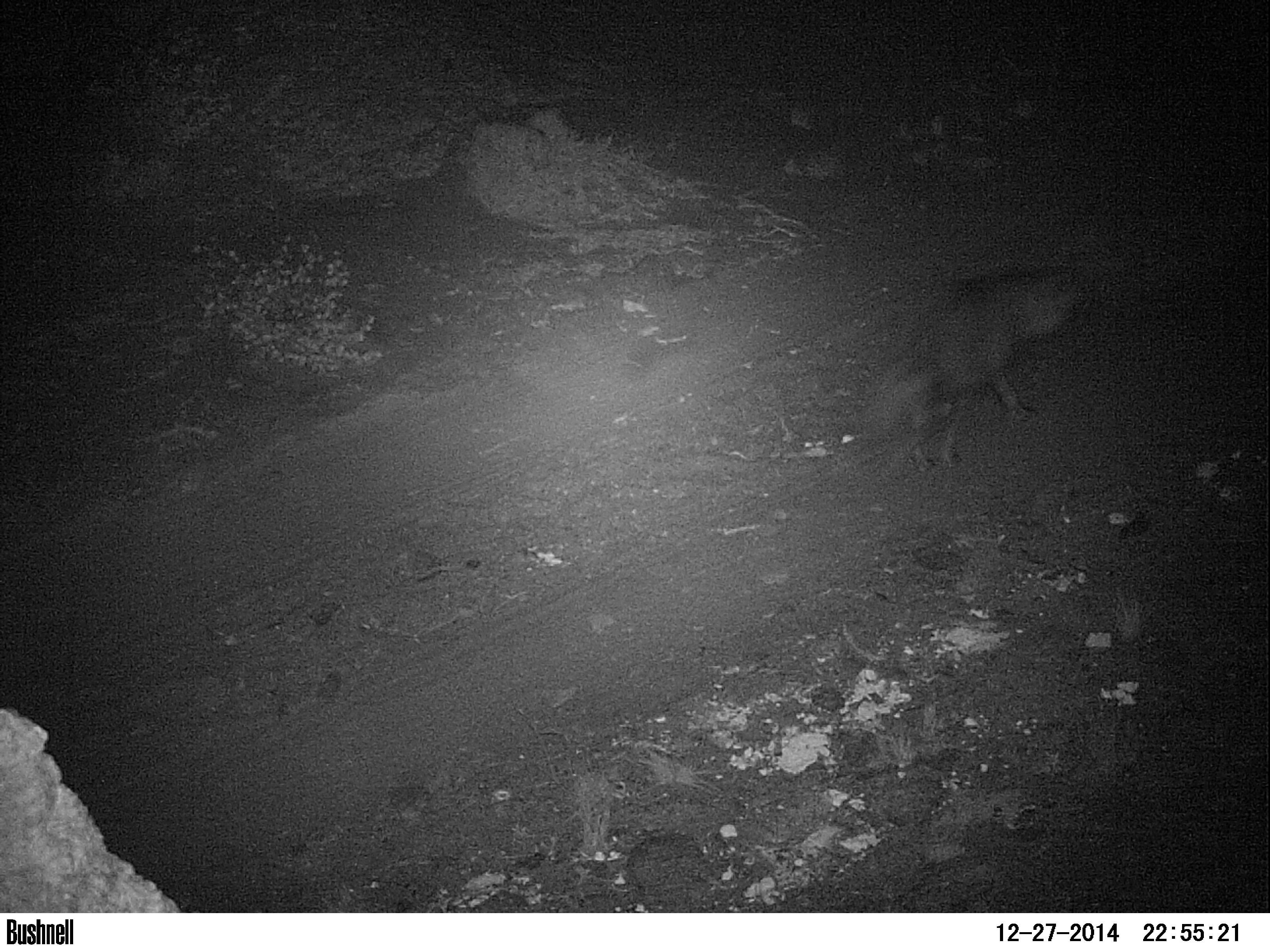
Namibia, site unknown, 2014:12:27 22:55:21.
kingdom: Animalia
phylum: Chordata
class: Mammalia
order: Carnivora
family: Hyaenidae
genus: Parahyaena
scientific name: Parahyaena brunnea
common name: brown hyena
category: hyaena brunnea